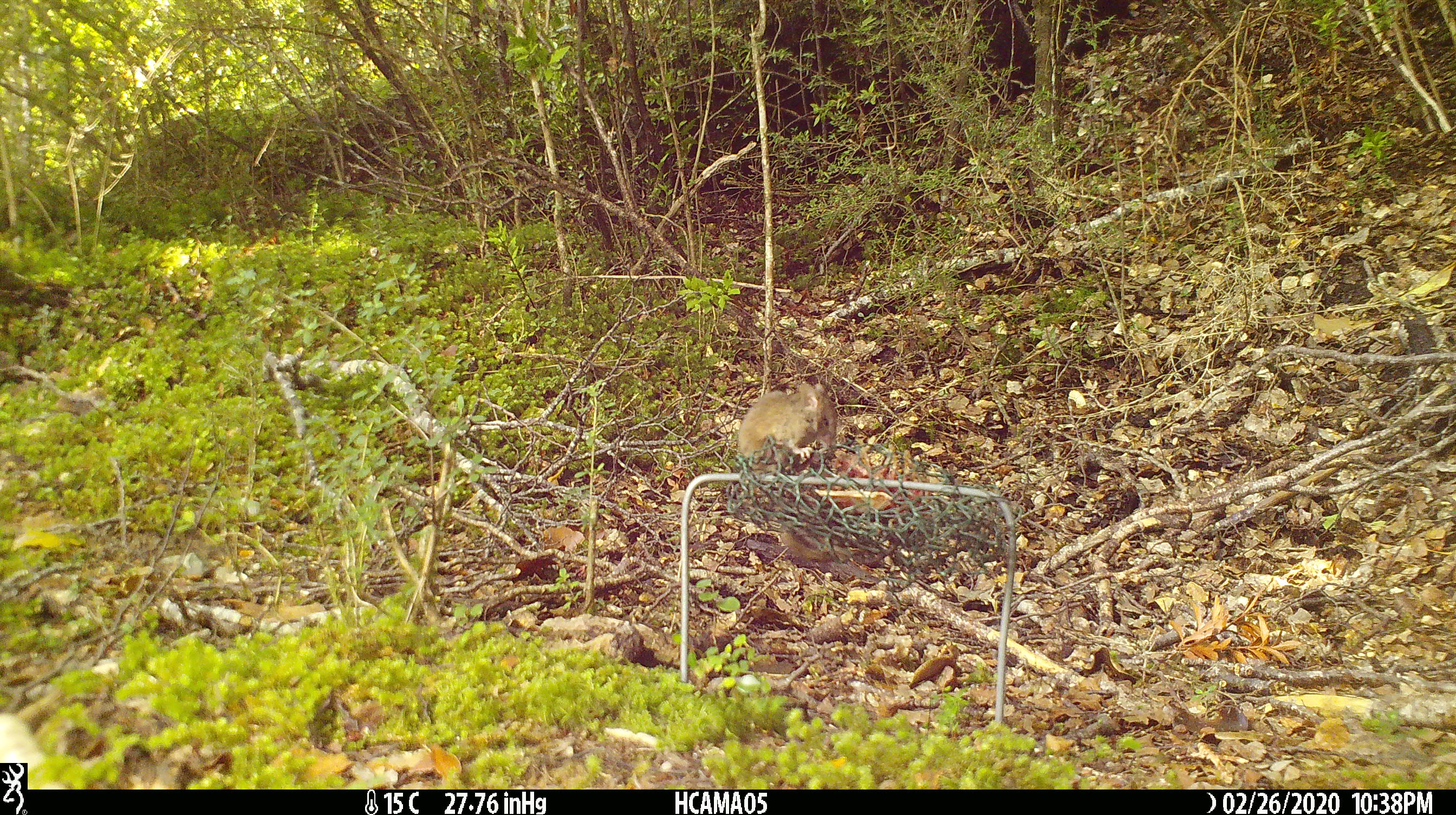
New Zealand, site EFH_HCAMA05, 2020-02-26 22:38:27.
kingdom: Animalia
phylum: Chordata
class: Mammalia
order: Rodentia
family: Muridae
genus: Mus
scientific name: Mus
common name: mouse